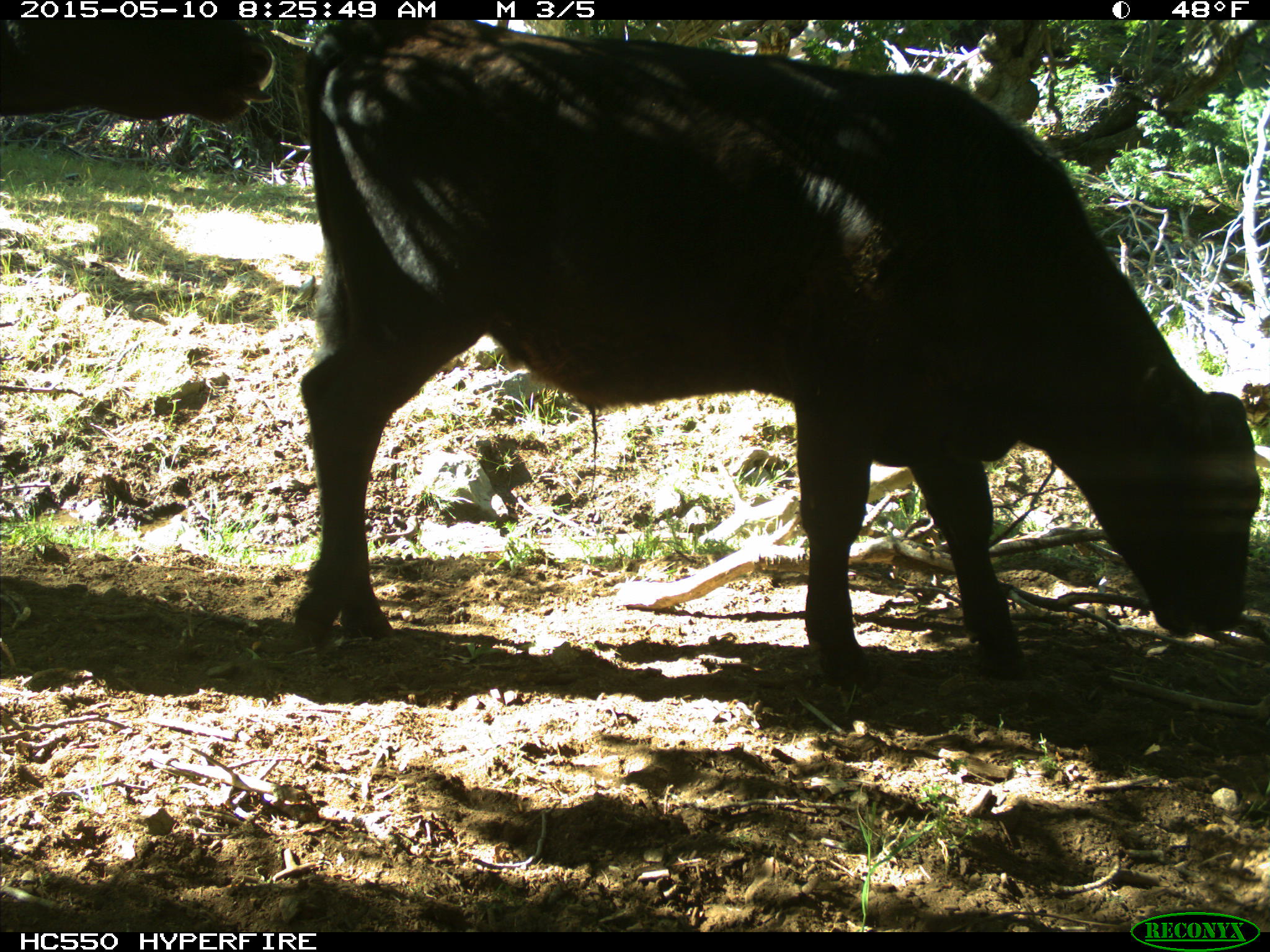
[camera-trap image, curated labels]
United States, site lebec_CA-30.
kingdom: Animalia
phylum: Chordata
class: Mammalia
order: Artiodactyla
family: Bovidae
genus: Bos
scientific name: Bos taurus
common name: domestic cow